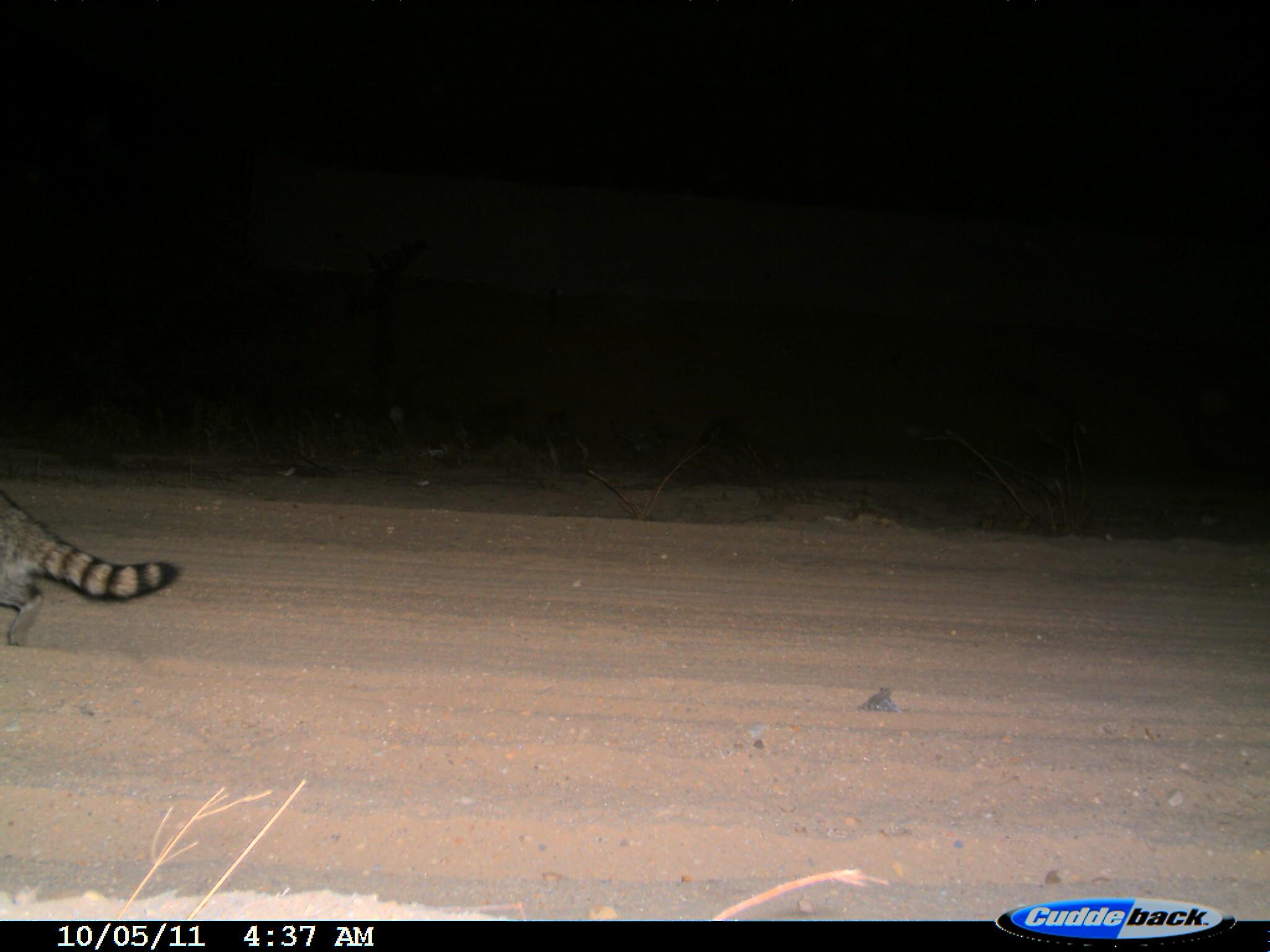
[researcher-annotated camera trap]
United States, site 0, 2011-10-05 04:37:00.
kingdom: Animalia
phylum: Chordata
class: Mammalia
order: Carnivora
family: Procyonidae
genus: Procyon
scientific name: Procyon lotor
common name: raccoon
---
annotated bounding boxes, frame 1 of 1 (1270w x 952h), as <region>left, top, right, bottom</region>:
raccoon: <region>0, 473, 189, 655</region>